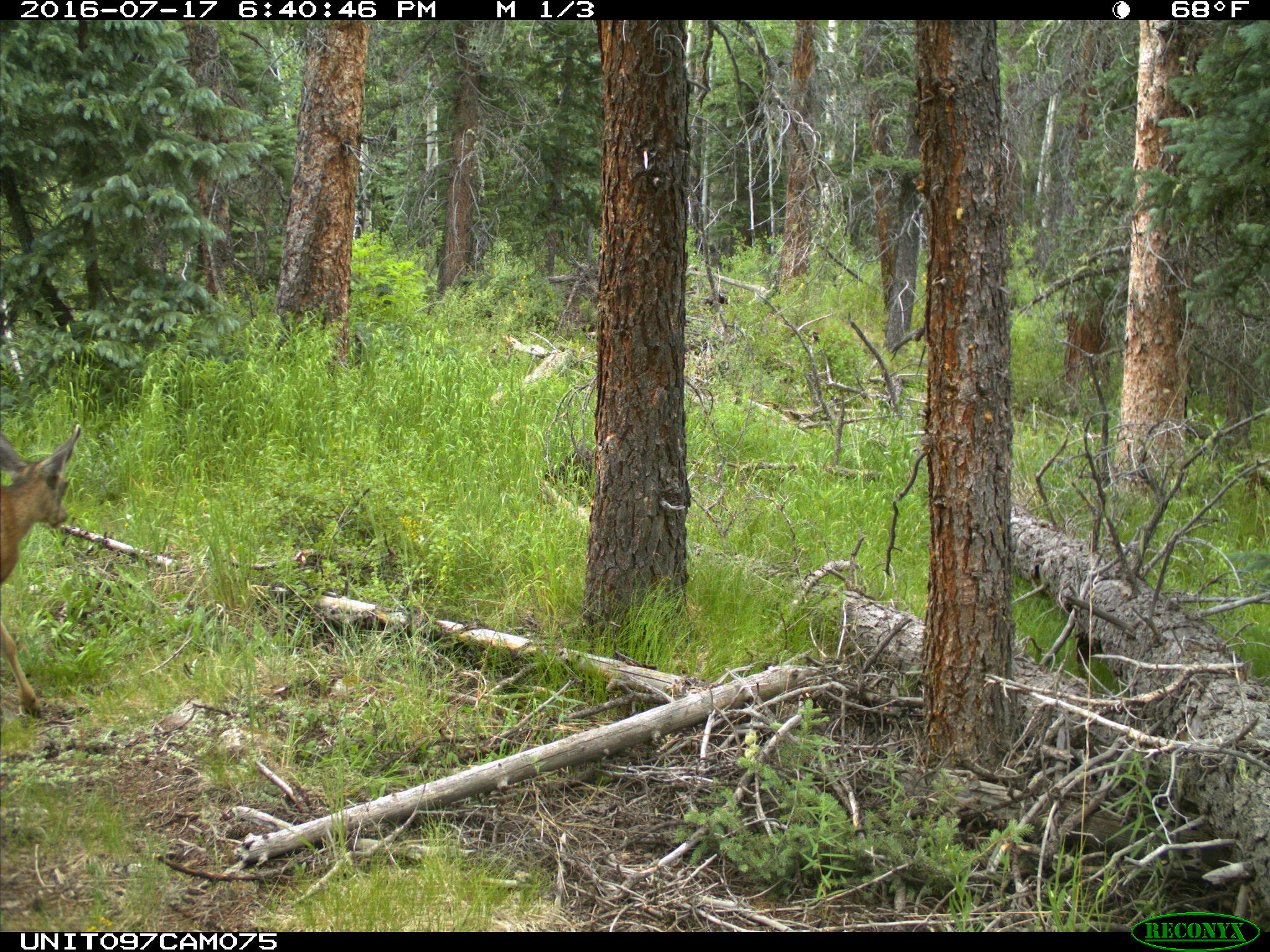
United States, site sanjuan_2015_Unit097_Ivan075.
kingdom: Animalia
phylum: Chordata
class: Mammalia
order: Artiodactyla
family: Cervidae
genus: Odocoileus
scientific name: Odocoileus hemionus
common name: mule deer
Odocoileus hemionus (mule deer).